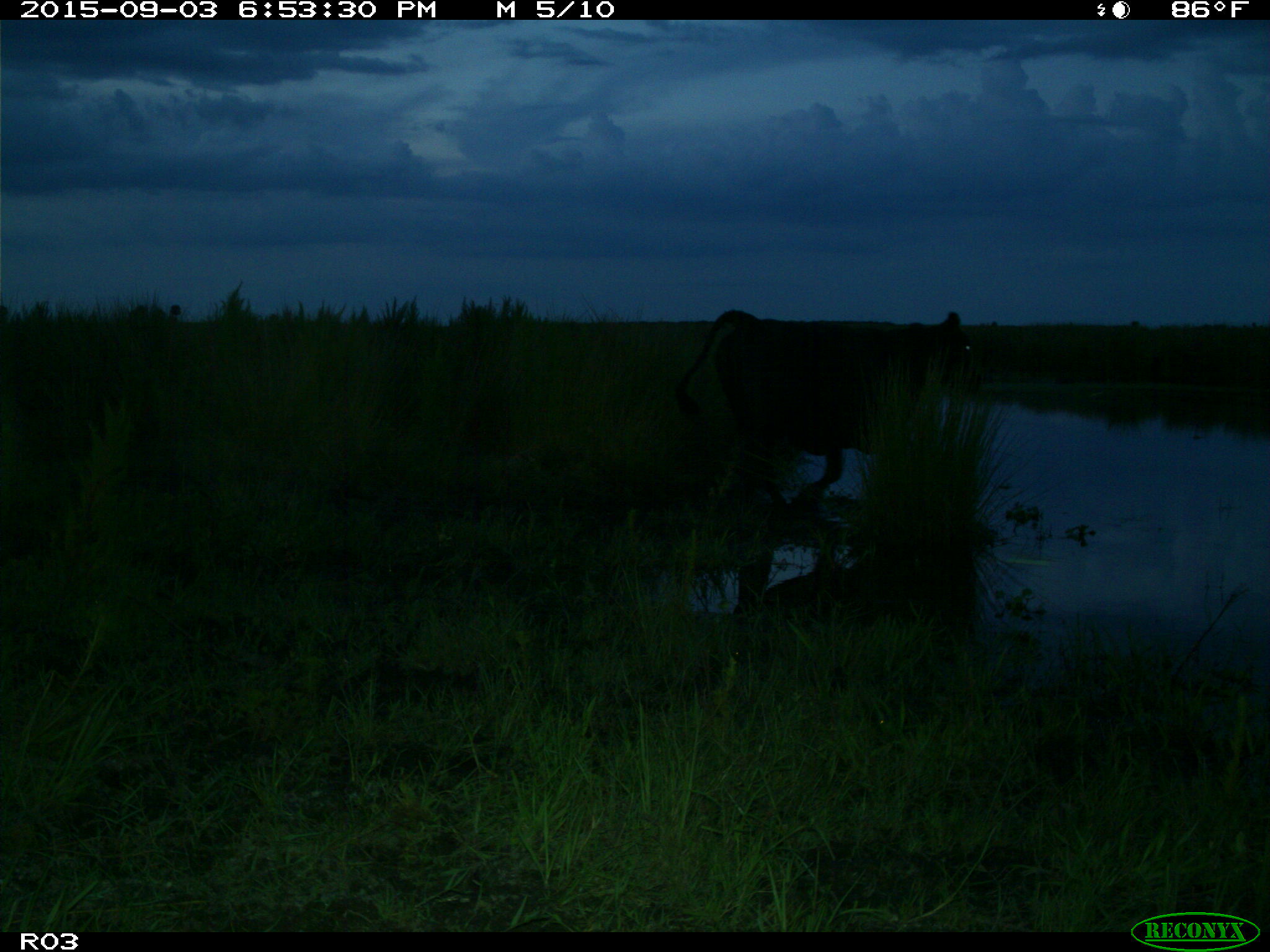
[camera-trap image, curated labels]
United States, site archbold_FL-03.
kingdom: Animalia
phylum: Chordata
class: Mammalia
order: Artiodactyla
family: Bovidae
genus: Bos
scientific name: Bos taurus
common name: domestic cow